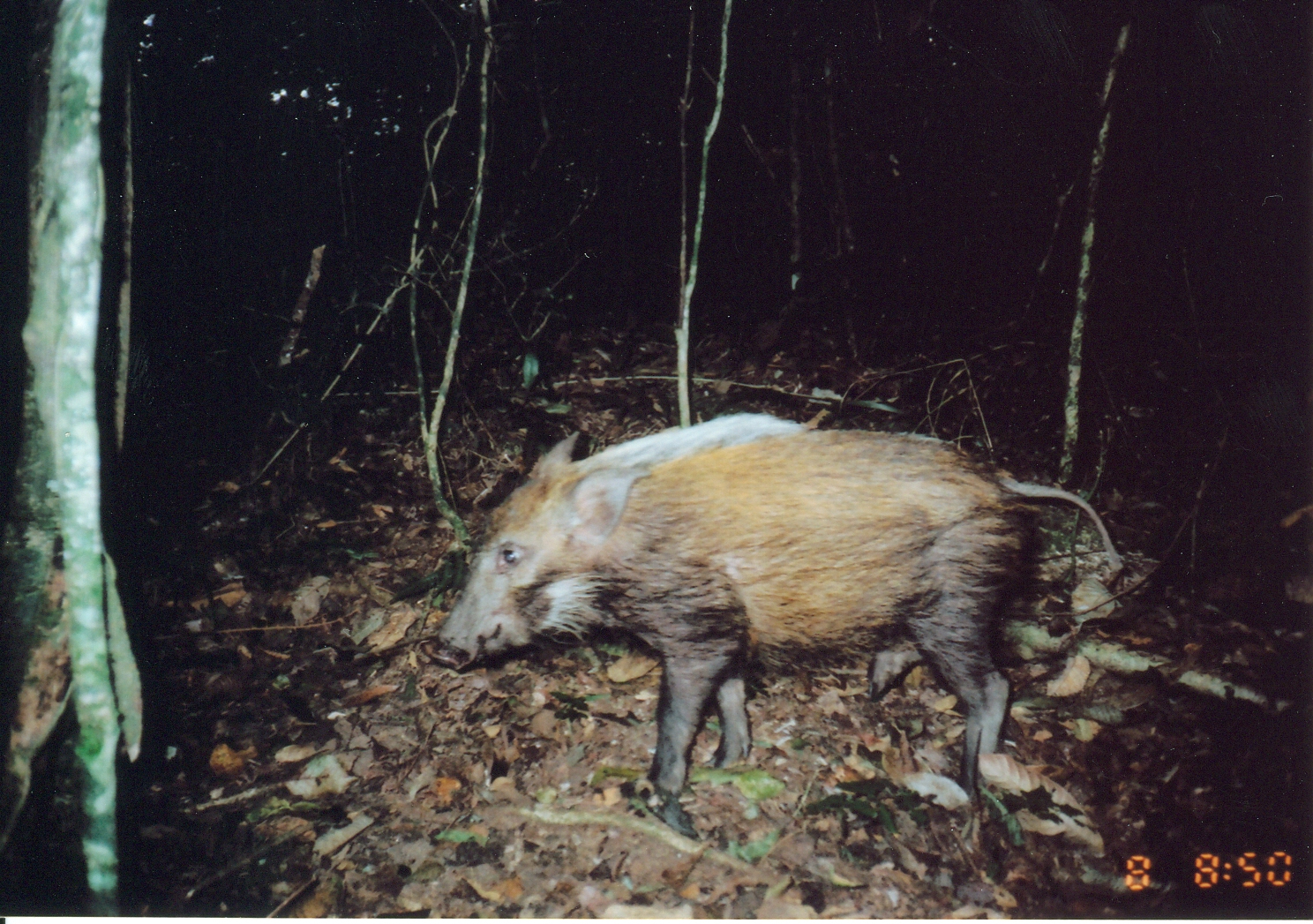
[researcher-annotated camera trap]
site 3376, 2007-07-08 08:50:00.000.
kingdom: Animalia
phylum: Chordata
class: Mammalia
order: Artiodactyla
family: Suidae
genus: Potamochoerus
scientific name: Potamochoerus larvatus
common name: bushpig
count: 1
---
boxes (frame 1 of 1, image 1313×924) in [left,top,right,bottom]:
potamochoerus larvatus: [441,409,1120,800]